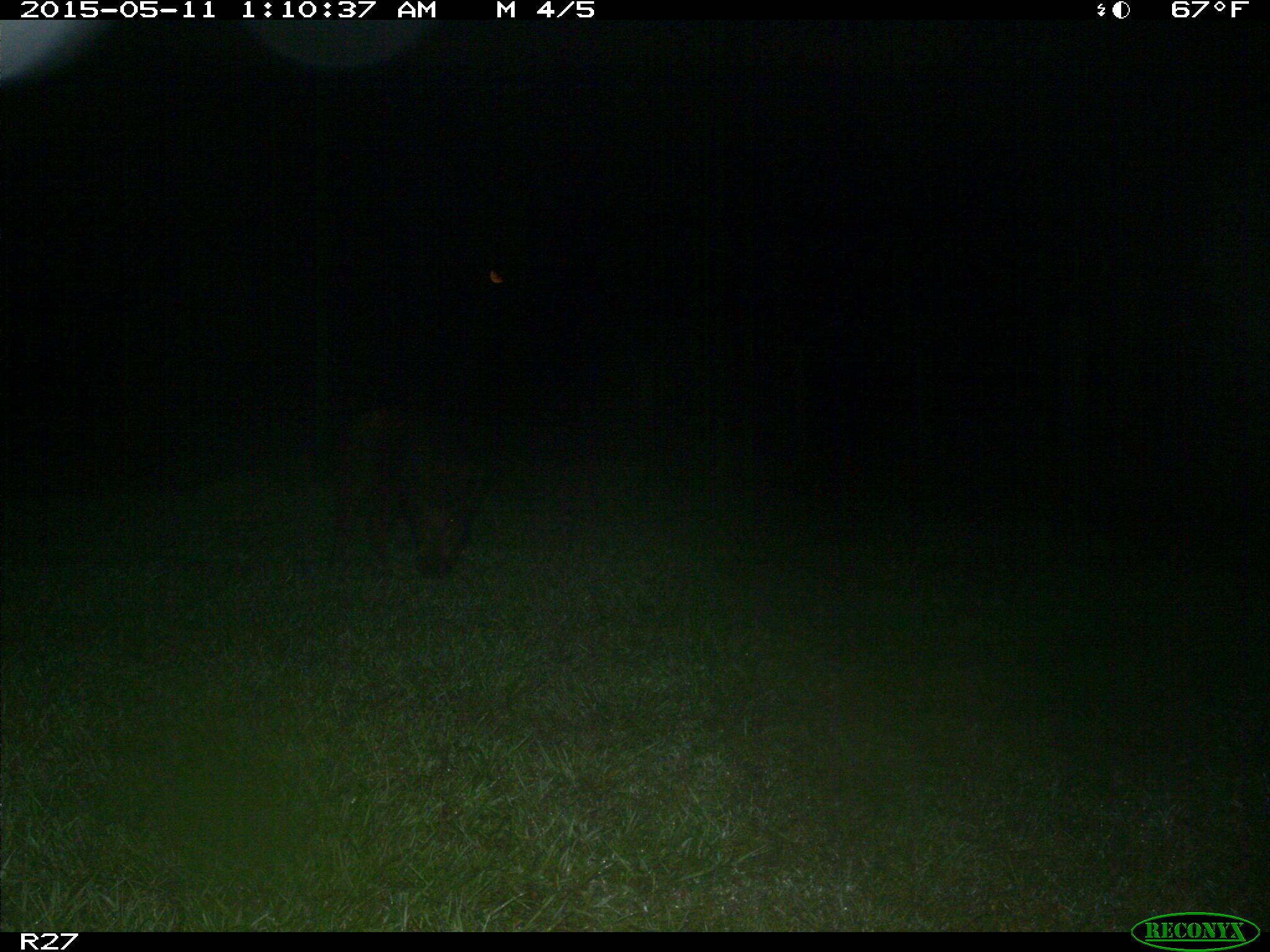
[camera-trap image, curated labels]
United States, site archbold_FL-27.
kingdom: Animalia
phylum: Chordata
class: Mammalia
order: Artiodactyla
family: Suidae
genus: Sus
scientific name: Sus scrofa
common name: wild boar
Sus scrofa (wild boar).